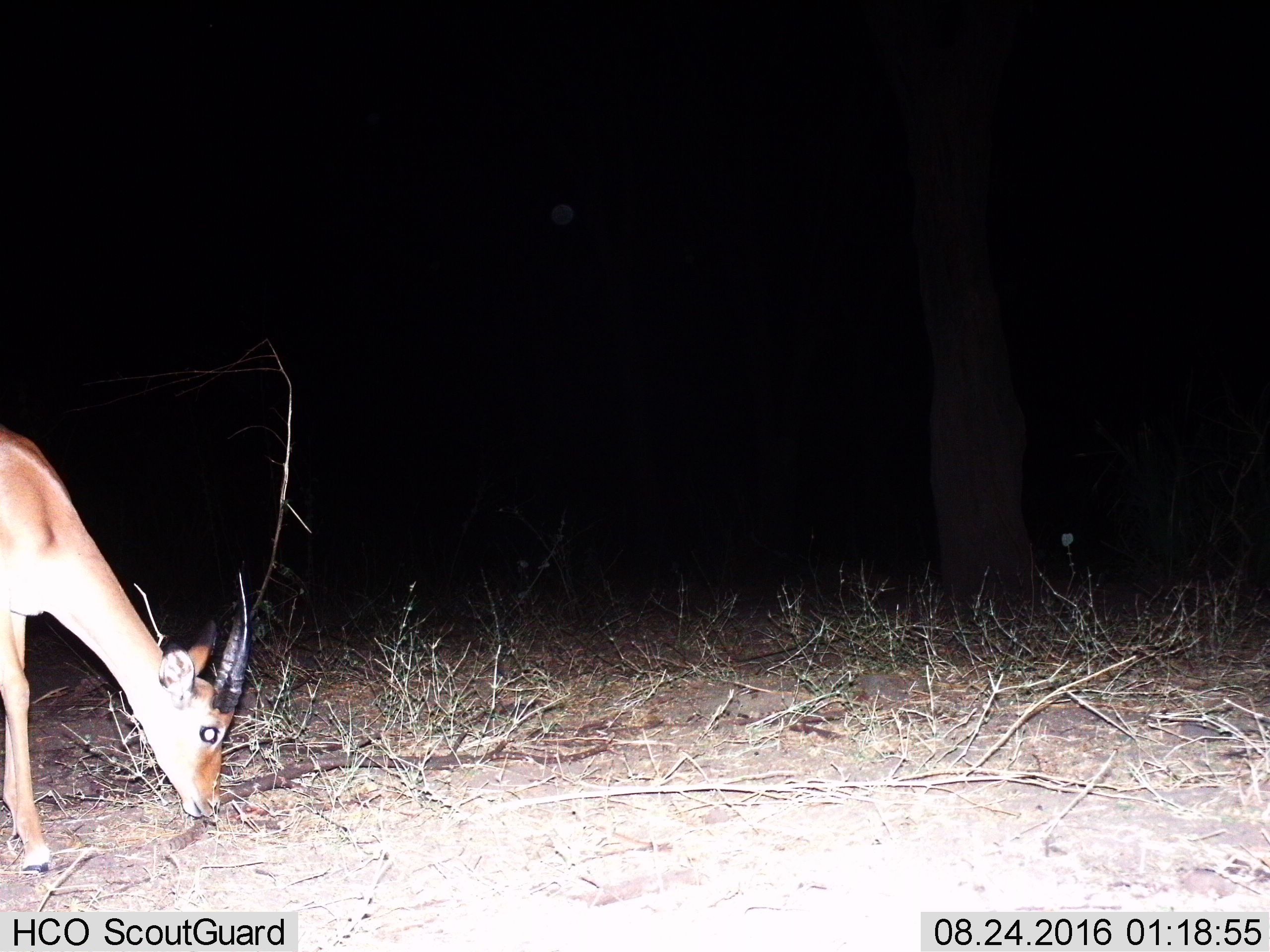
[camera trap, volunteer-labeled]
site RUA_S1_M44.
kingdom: Animalia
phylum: Chordata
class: Mammalia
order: Artiodactyla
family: Bovidae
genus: Aepyceros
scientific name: Aepyceros melampus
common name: impala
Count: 1.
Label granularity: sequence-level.